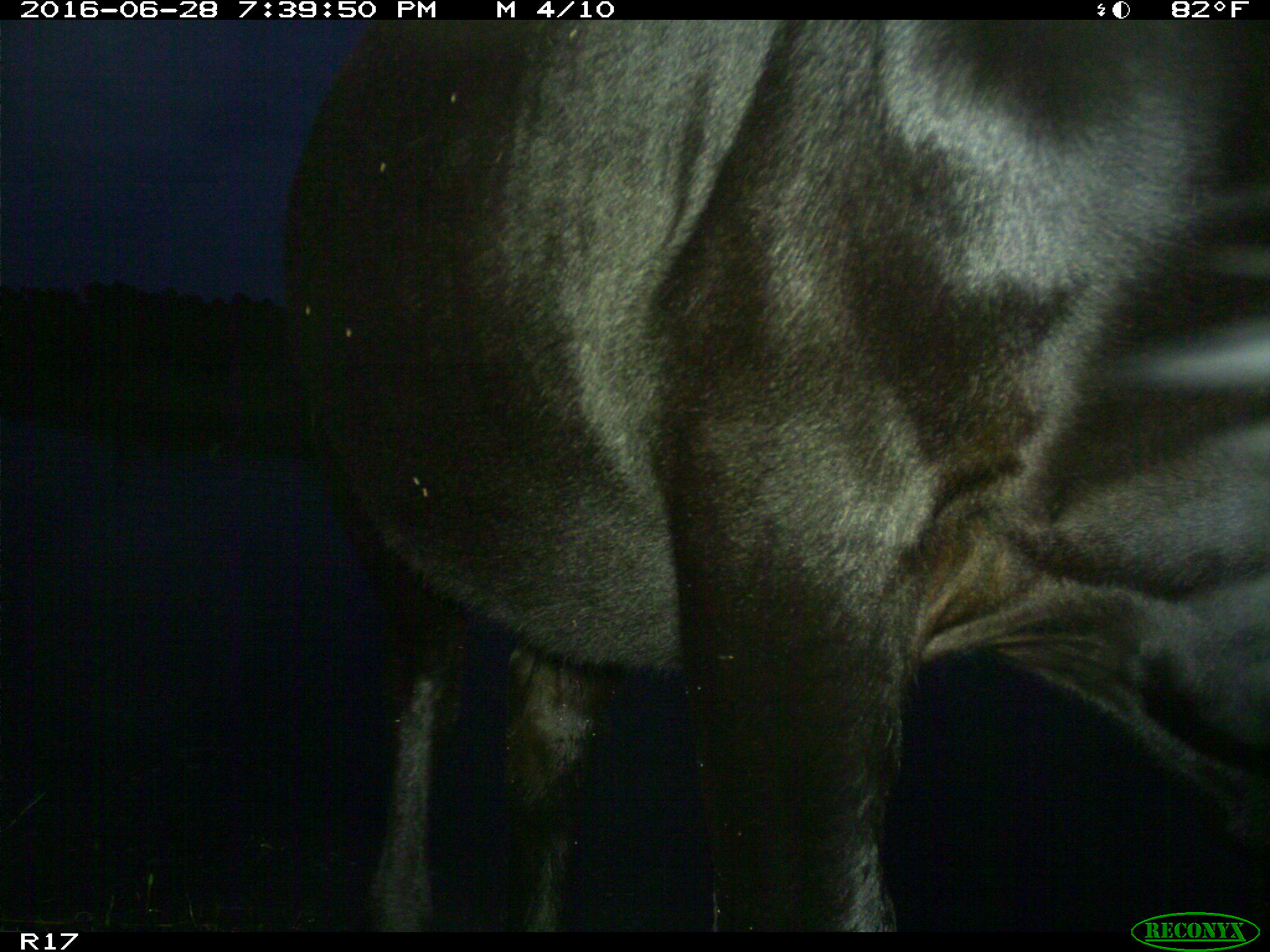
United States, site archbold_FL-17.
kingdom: Animalia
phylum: Chordata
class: Mammalia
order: Artiodactyla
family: Bovidae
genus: Bos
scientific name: Bos taurus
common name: domestic cow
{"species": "Bos taurus (domestic cow)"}